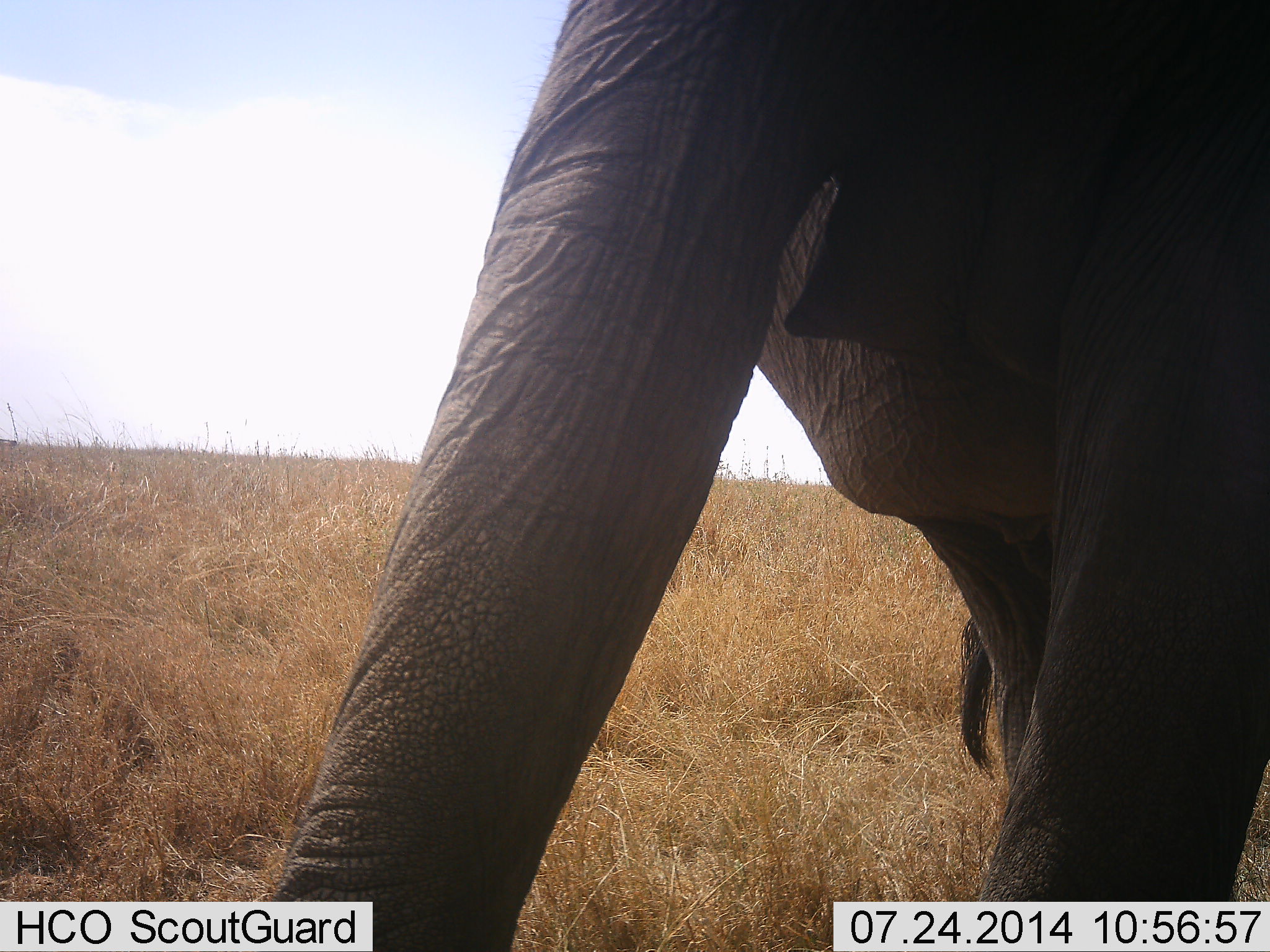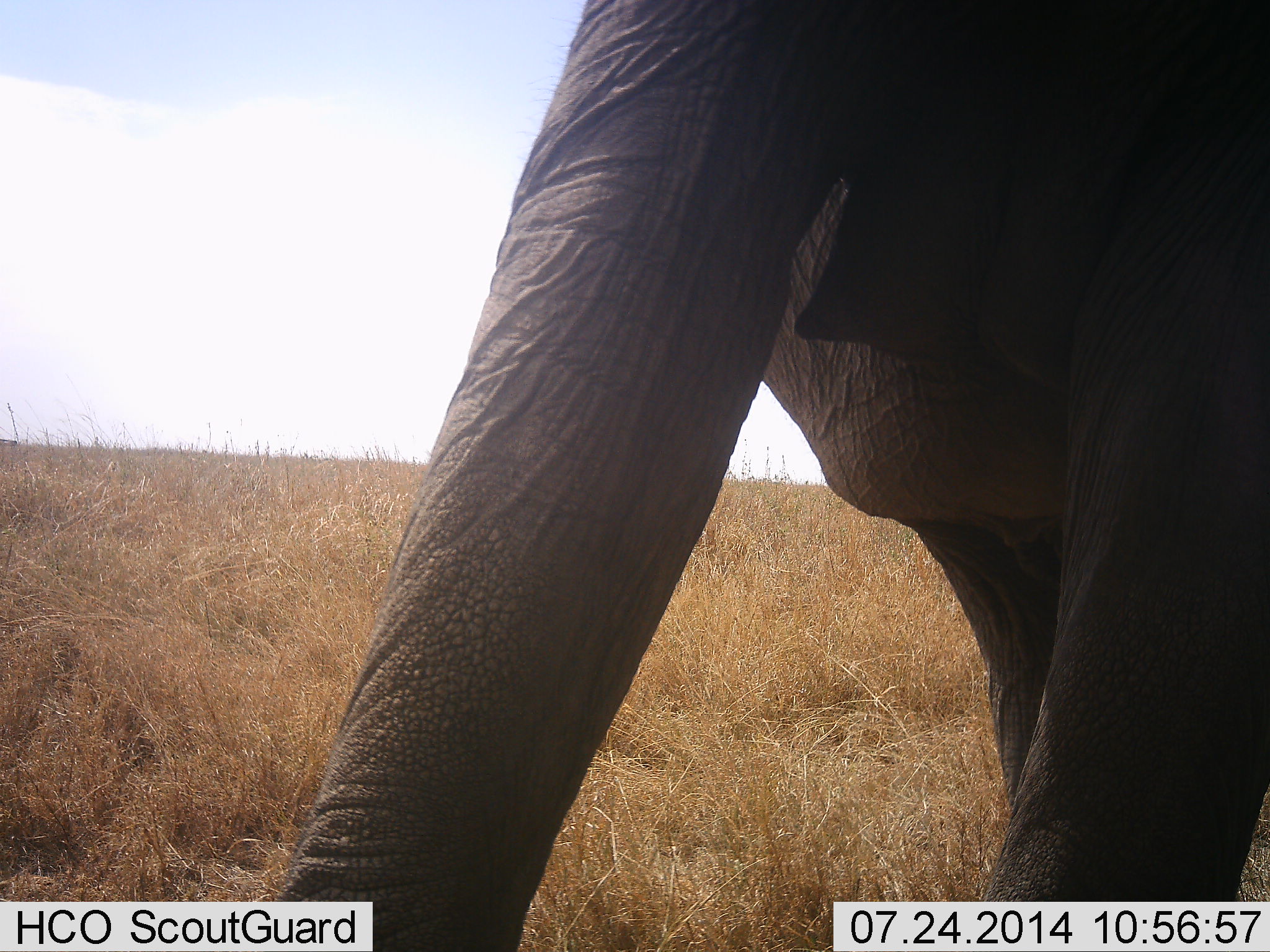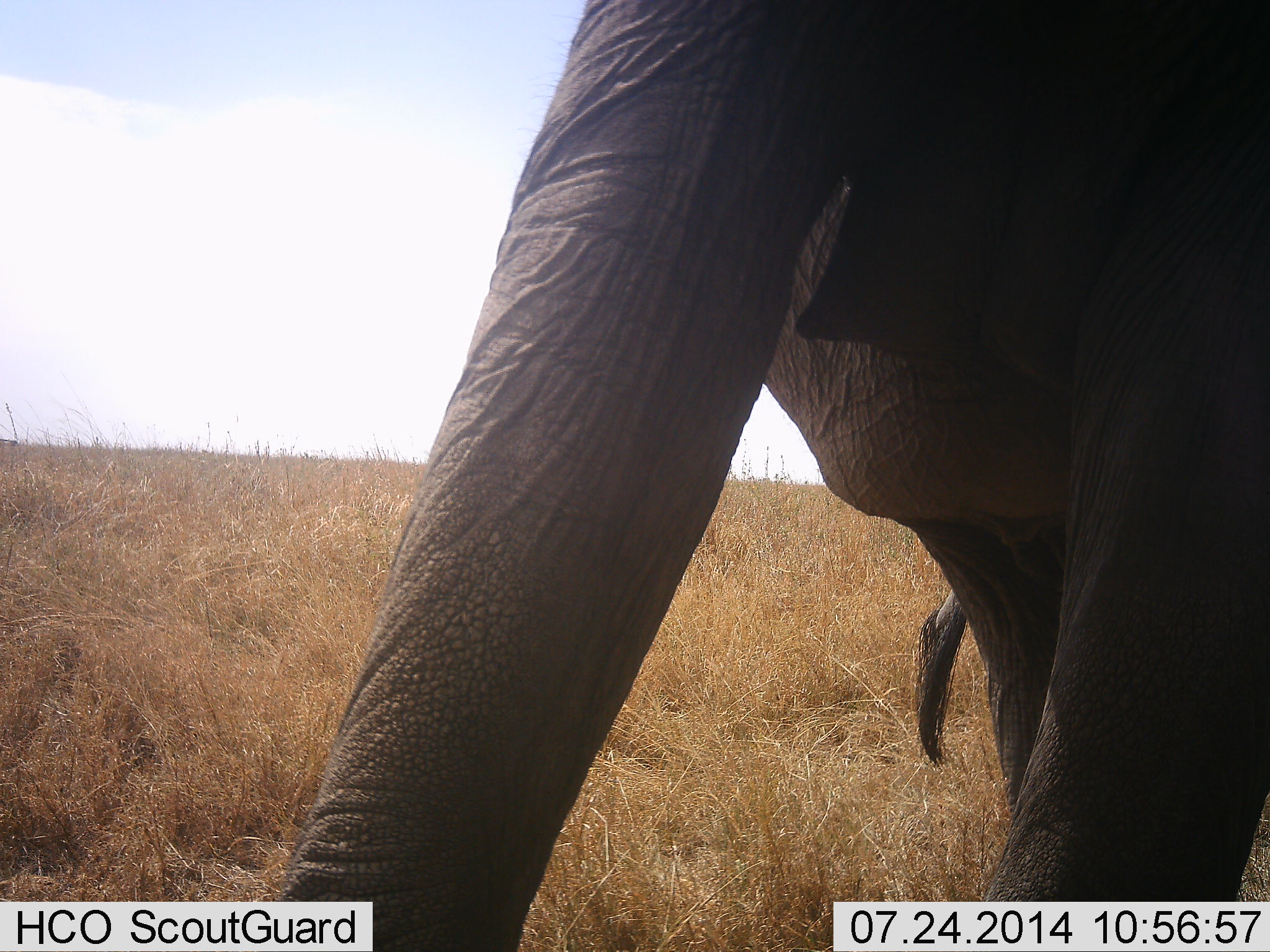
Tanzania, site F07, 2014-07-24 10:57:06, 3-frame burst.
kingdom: Animalia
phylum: Chordata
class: Mammalia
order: Proboscidea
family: Elephantidae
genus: Loxodonta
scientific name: Loxodonta africana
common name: african bush elephant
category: elephant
Elephant (african bush elephant) (Loxodonta africana), count 1. Behavior (volunteer vote fractions): standing 70%, resting 0%, moving 30%, interacting 0%. Young present (vote fraction): 0%. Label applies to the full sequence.